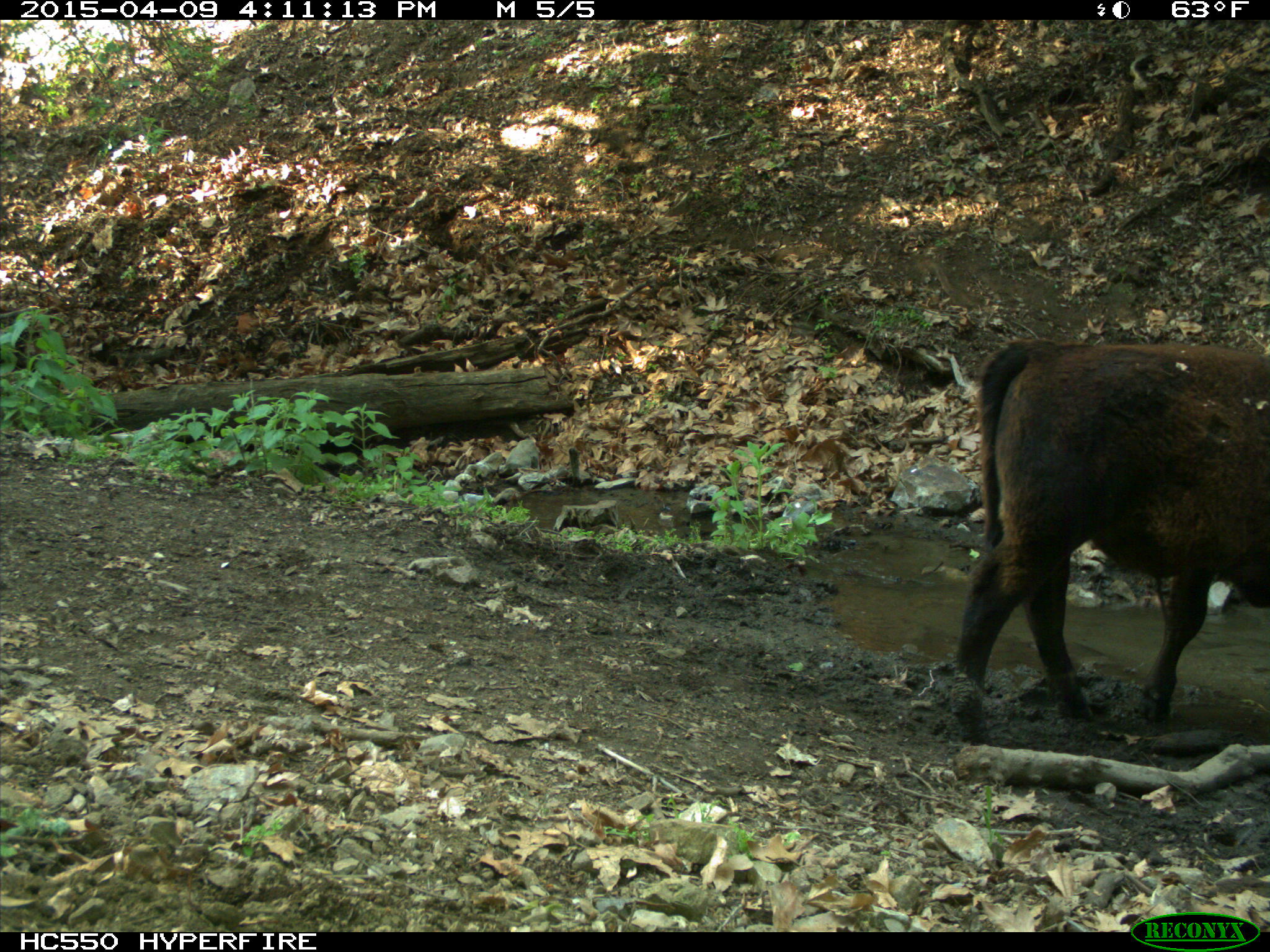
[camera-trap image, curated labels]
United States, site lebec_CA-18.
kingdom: Animalia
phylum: Chordata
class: Mammalia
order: Artiodactyla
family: Bovidae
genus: Bos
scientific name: Bos taurus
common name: domestic cow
Bos taurus (domestic cow).